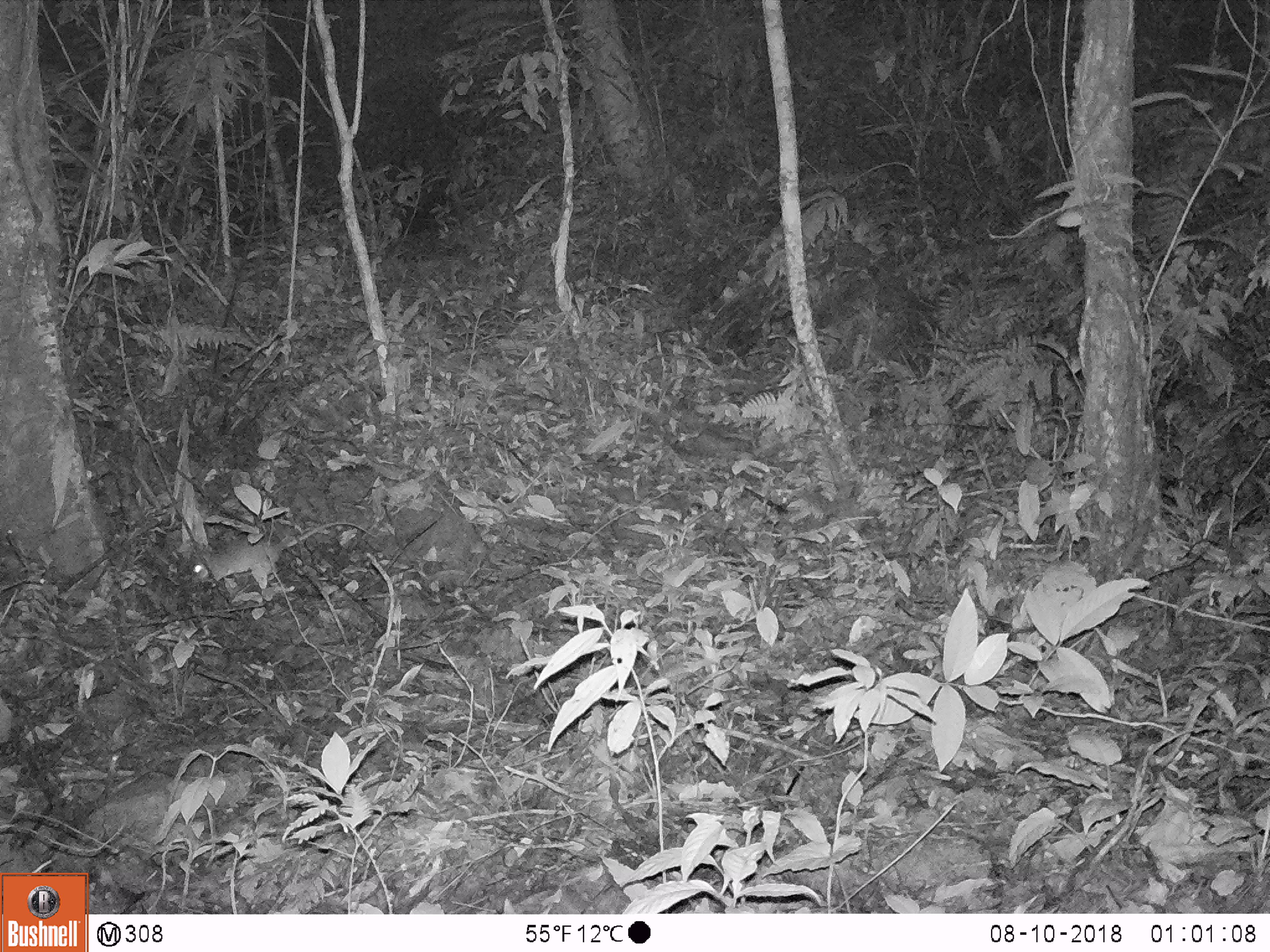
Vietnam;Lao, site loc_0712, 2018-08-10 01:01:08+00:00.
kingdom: Animalia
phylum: Chordata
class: Mammalia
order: Rodentia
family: Muridae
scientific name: Muridae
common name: old-world mice and rats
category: unidentified murid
Unidentified murid (old-world mice and rats) (Muridae). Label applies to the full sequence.